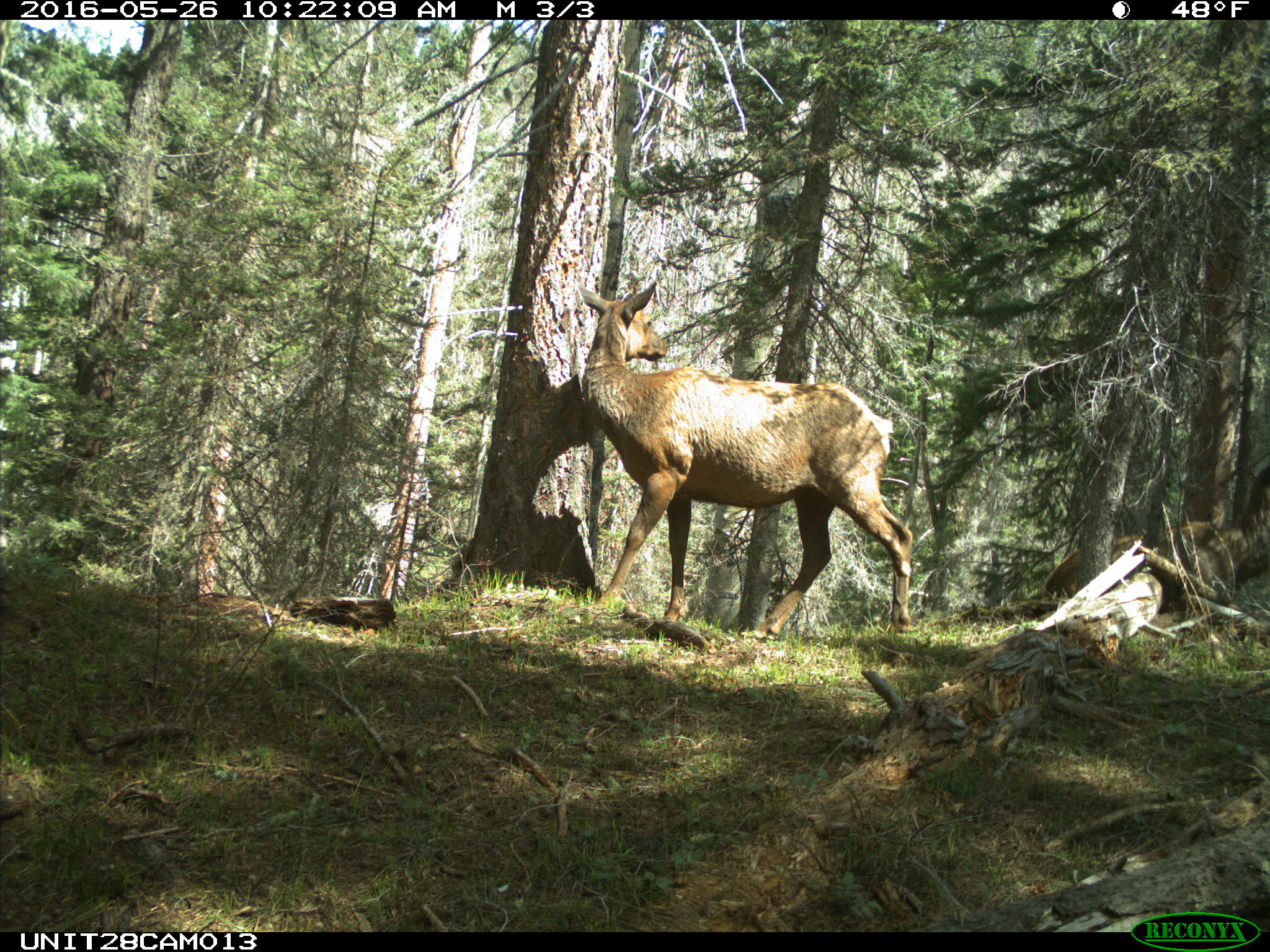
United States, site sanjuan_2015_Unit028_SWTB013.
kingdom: Animalia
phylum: Chordata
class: Mammalia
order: Artiodactyla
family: Cervidae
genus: Cervus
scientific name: Cervus elaphus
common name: red deer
Cervus elaphus (red deer).